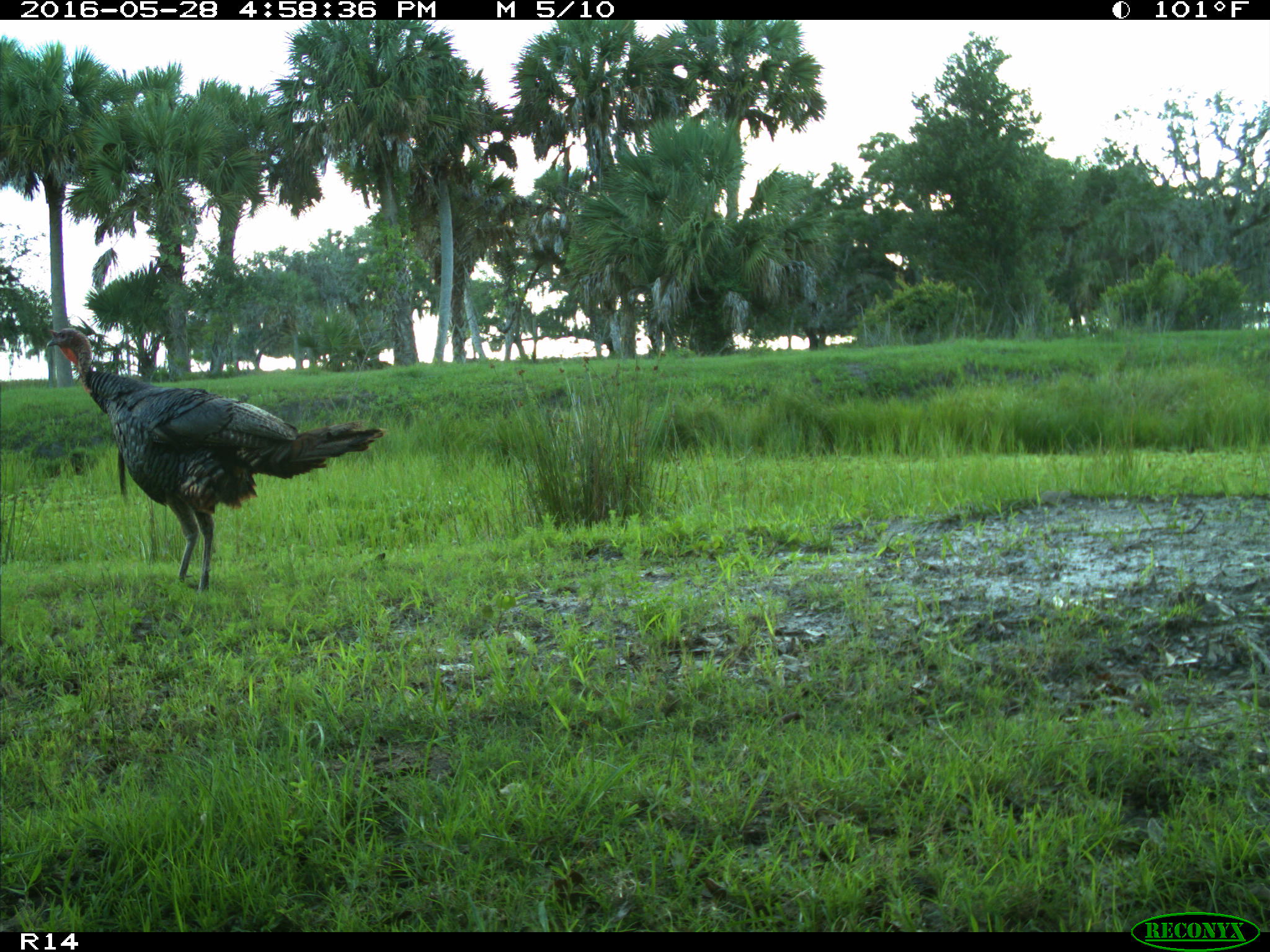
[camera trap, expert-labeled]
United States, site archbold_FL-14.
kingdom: Animalia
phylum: Chordata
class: Aves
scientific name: Aves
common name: birds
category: unidentified bird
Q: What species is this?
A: Unidentified bird (birds) (Aves).